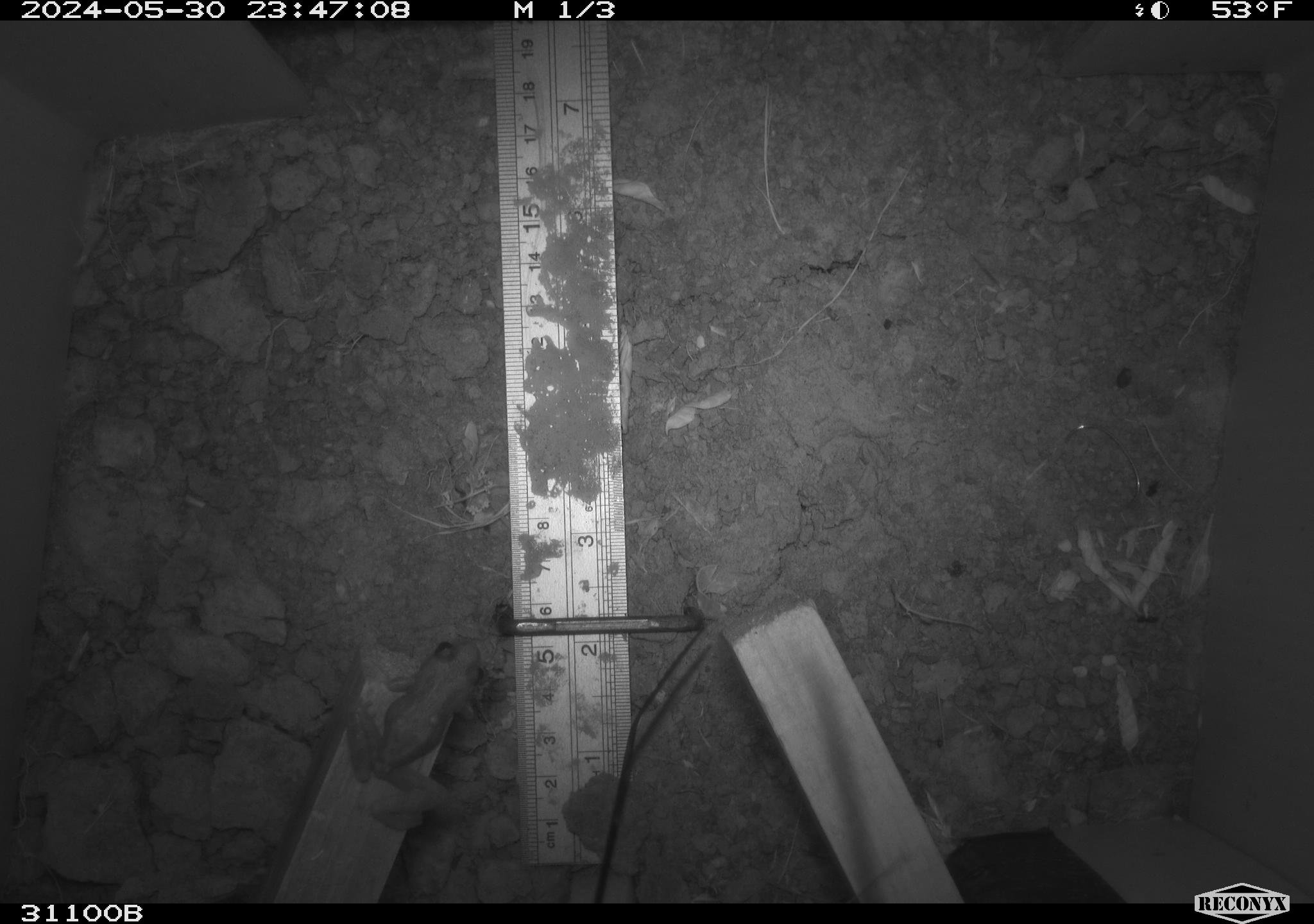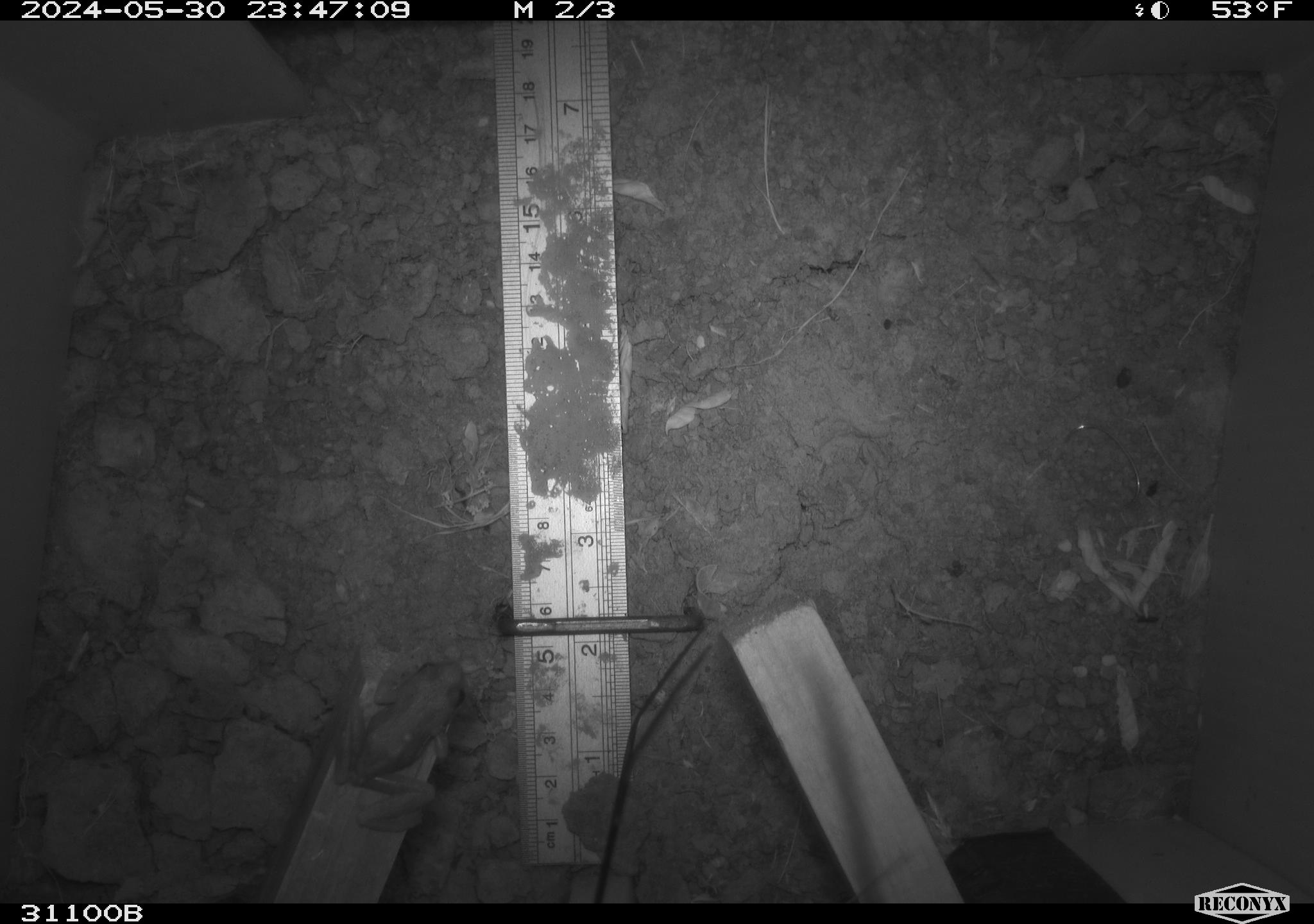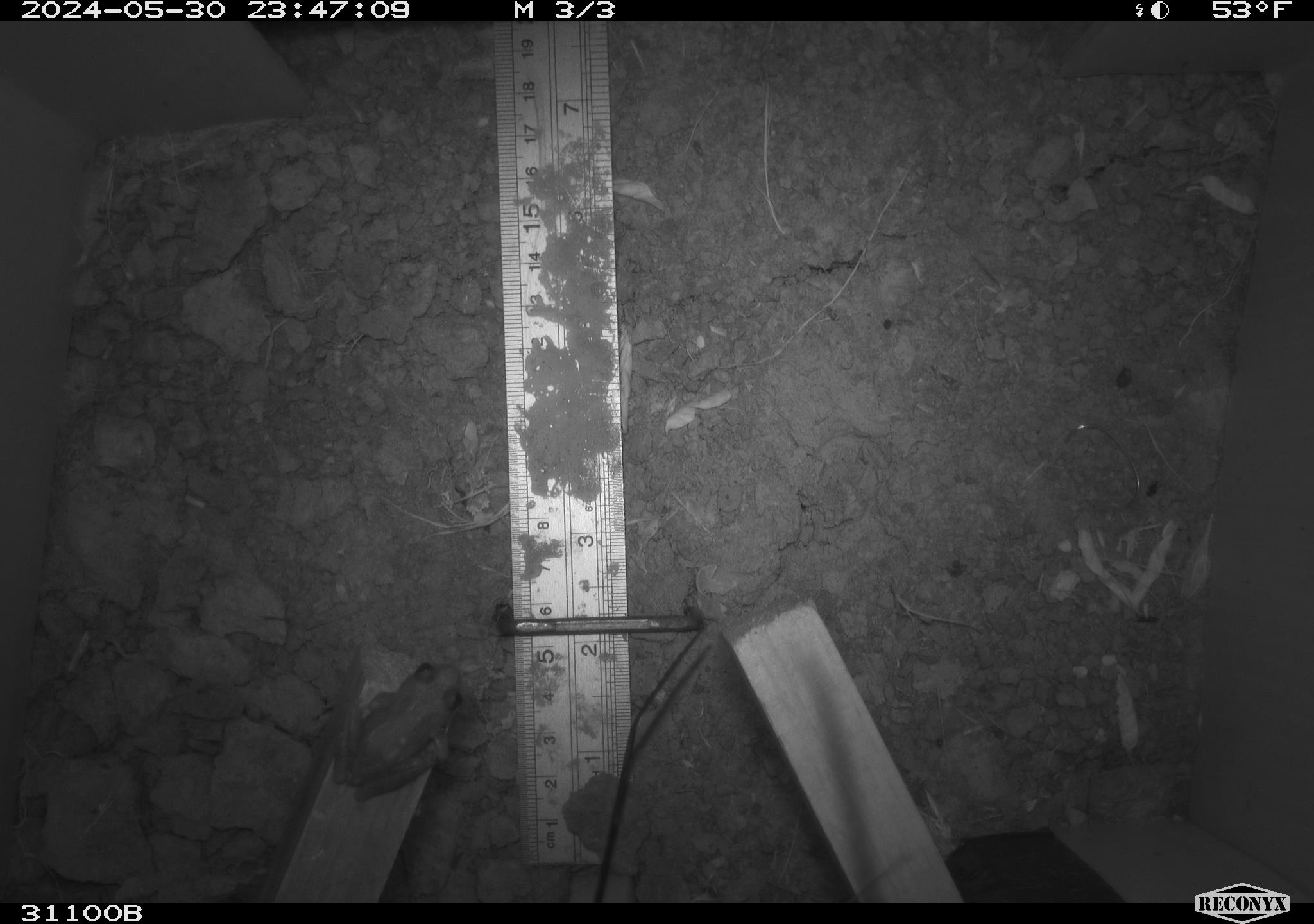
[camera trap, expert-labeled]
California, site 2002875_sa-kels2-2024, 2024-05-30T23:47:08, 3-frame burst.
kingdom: Animalia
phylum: Chordata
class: Amphibia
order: Anura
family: Hylidae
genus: Pseudacris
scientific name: Pseudacris regilla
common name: sierran treefrog